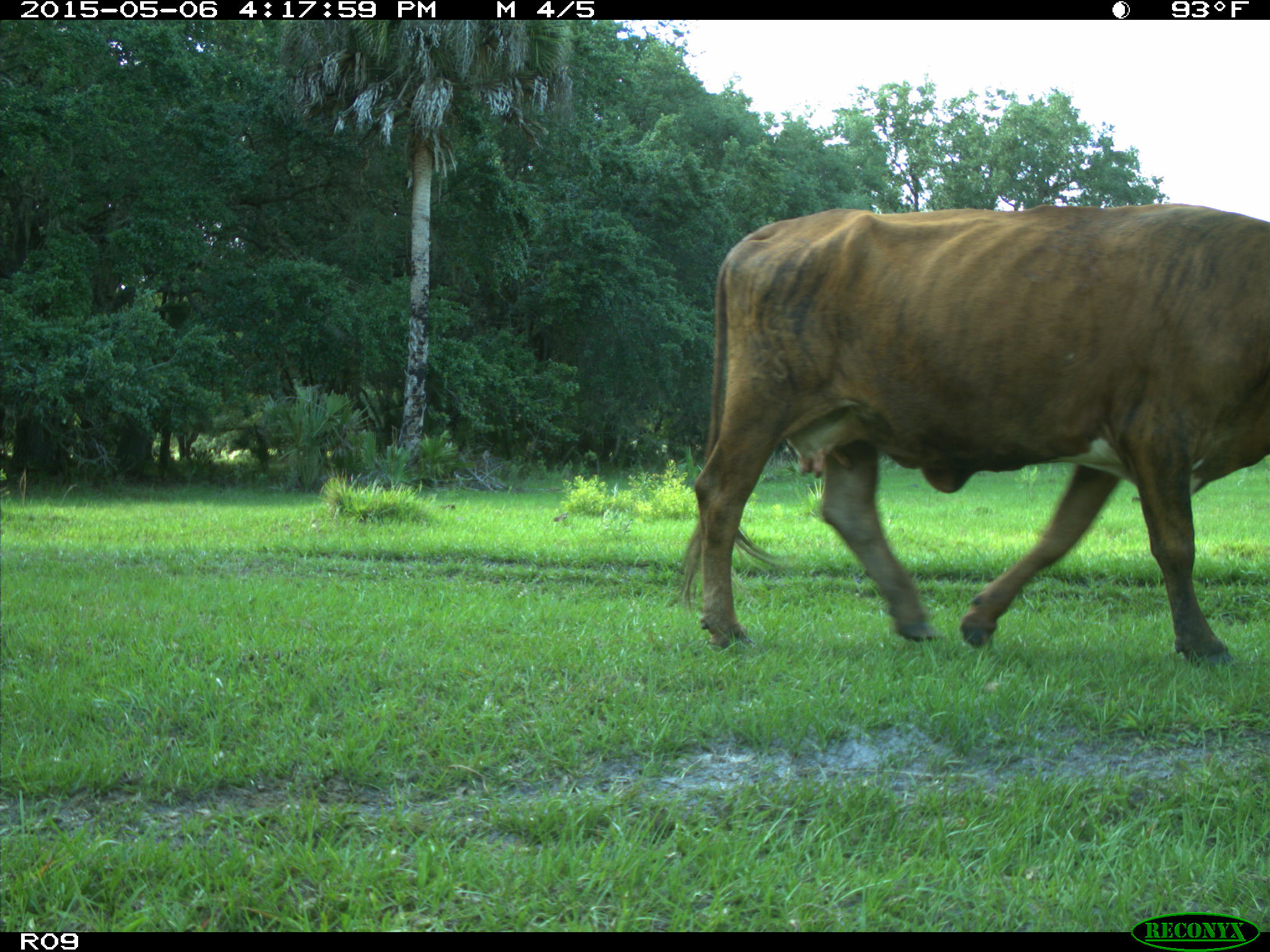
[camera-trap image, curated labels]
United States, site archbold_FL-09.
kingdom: Animalia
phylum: Chordata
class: Mammalia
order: Artiodactyla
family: Bovidae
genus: Bos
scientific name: Bos taurus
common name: domestic cow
Bos taurus (domestic cow).